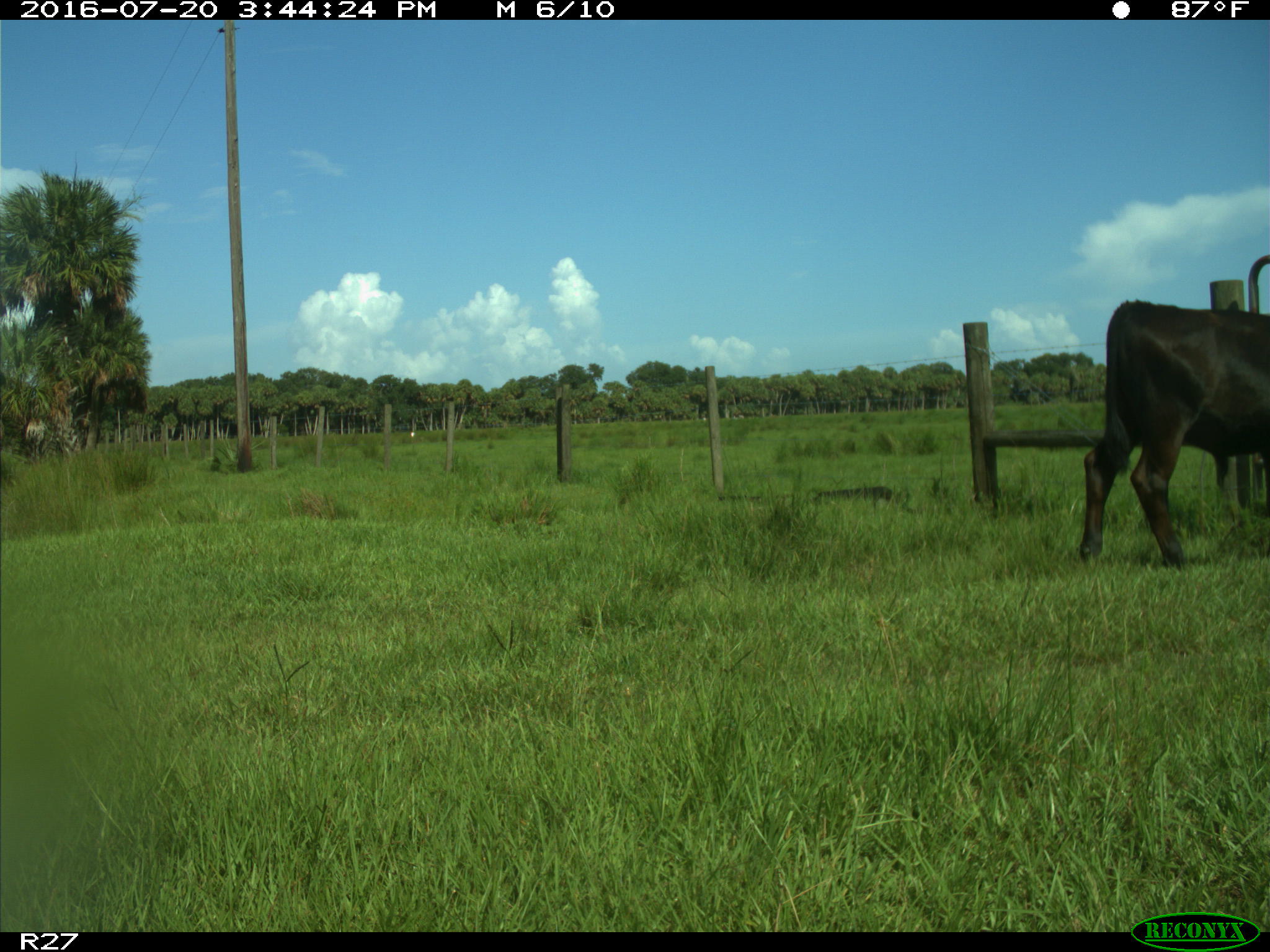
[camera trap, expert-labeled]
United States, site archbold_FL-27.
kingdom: Animalia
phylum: Chordata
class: Mammalia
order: Artiodactyla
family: Bovidae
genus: Bos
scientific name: Bos taurus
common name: domestic cow